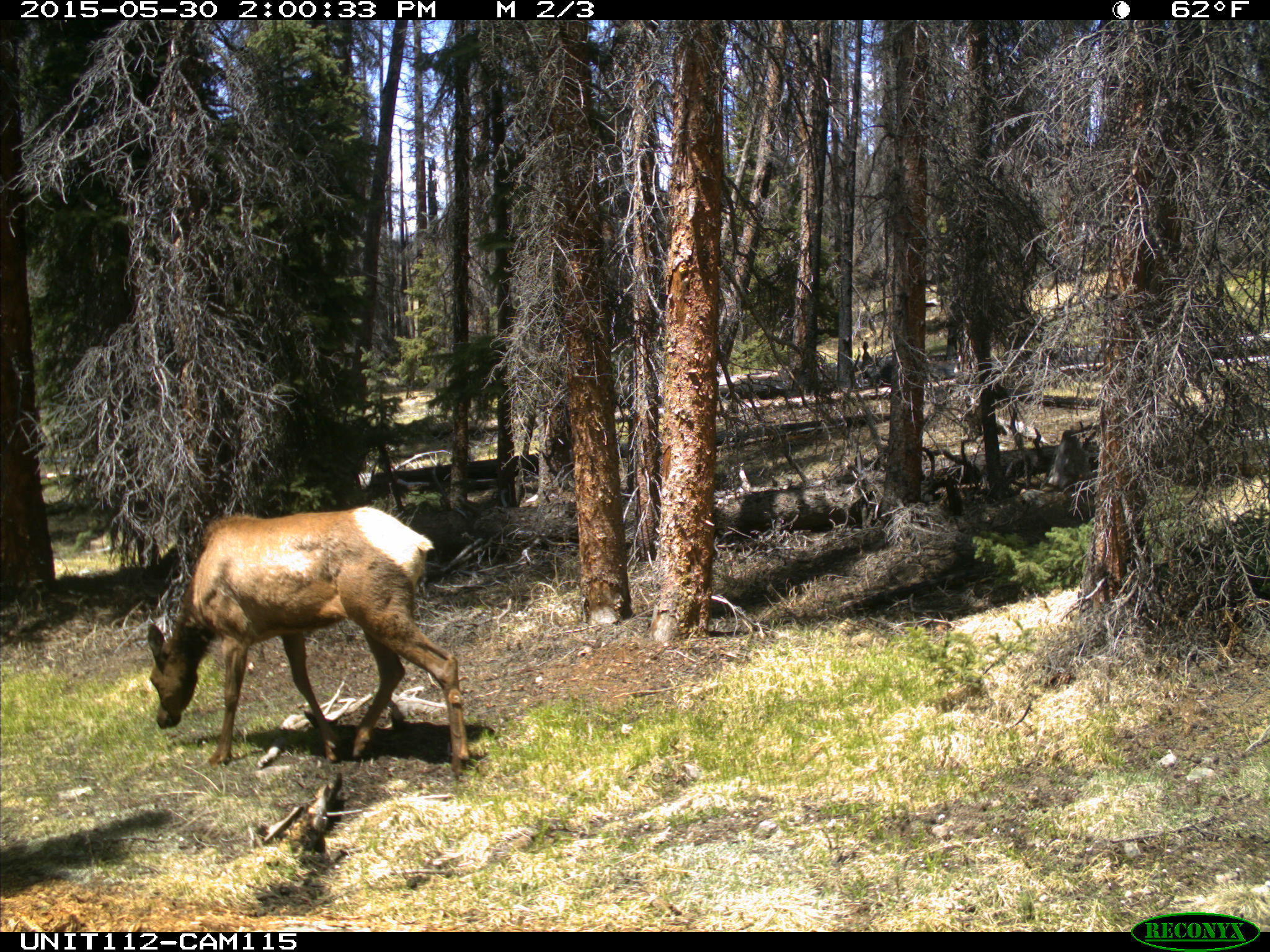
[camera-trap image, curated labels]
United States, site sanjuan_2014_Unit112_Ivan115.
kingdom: Animalia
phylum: Chordata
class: Mammalia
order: Artiodactyla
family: Cervidae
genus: Cervus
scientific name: Cervus elaphus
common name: red deer